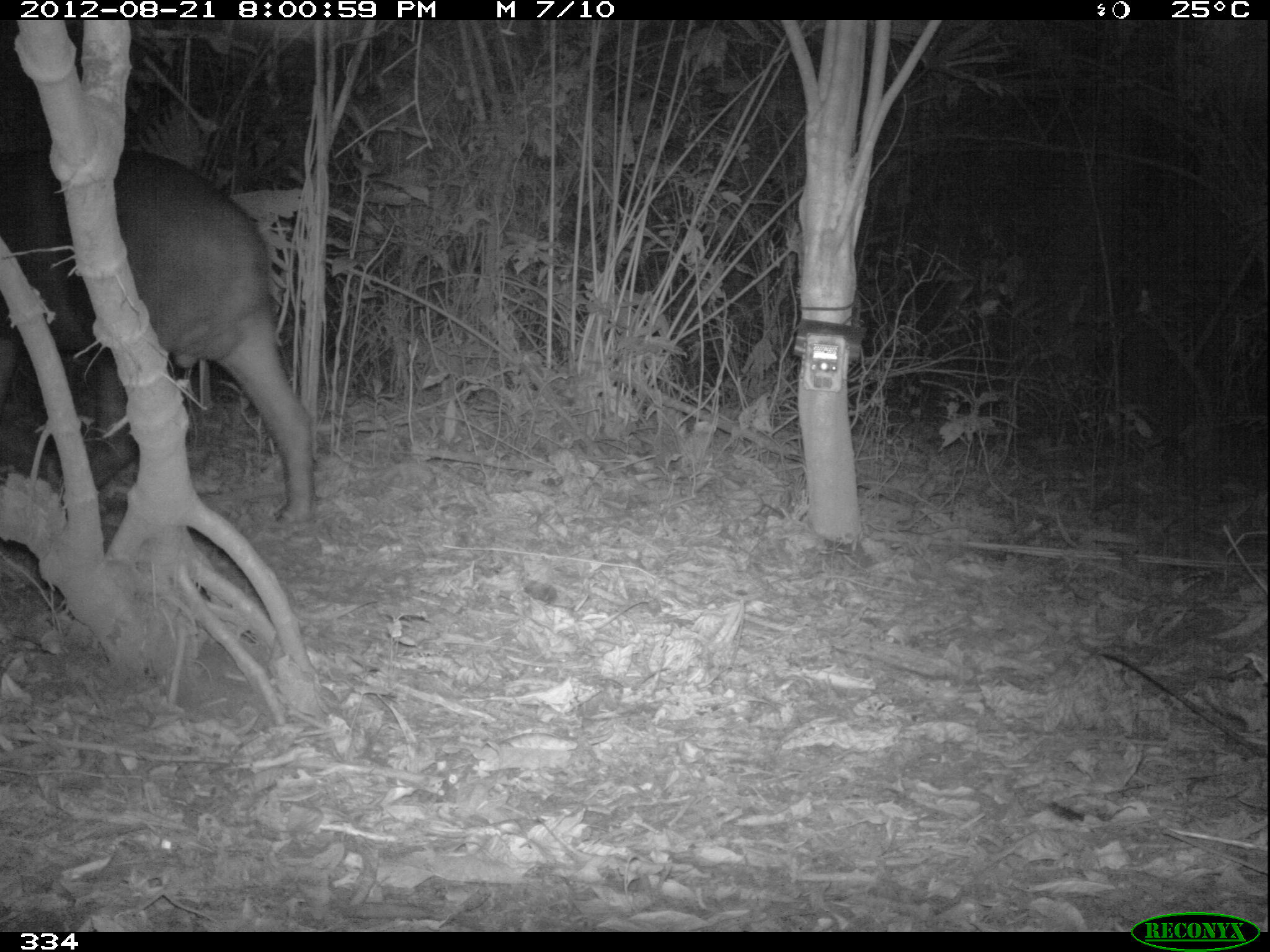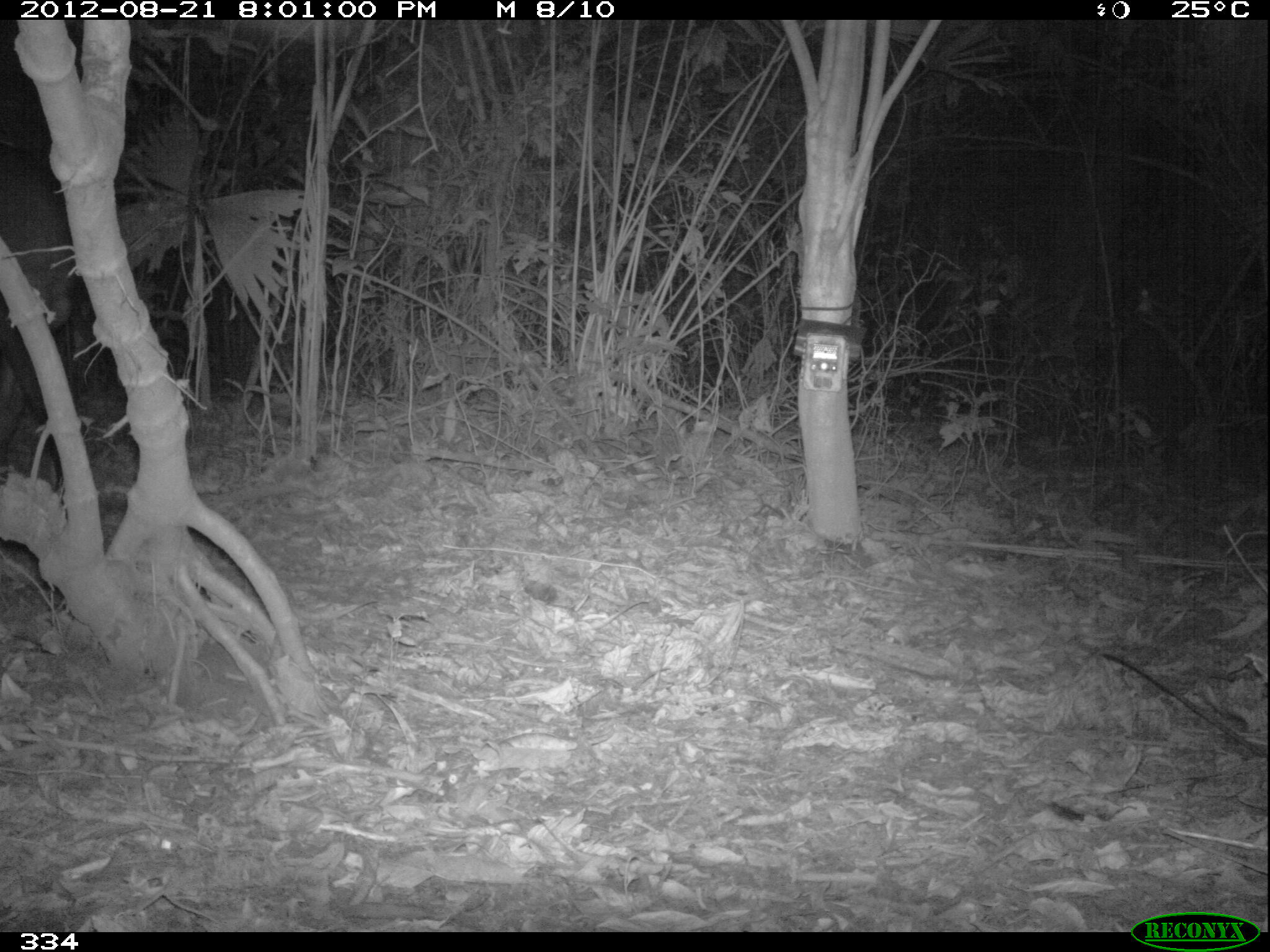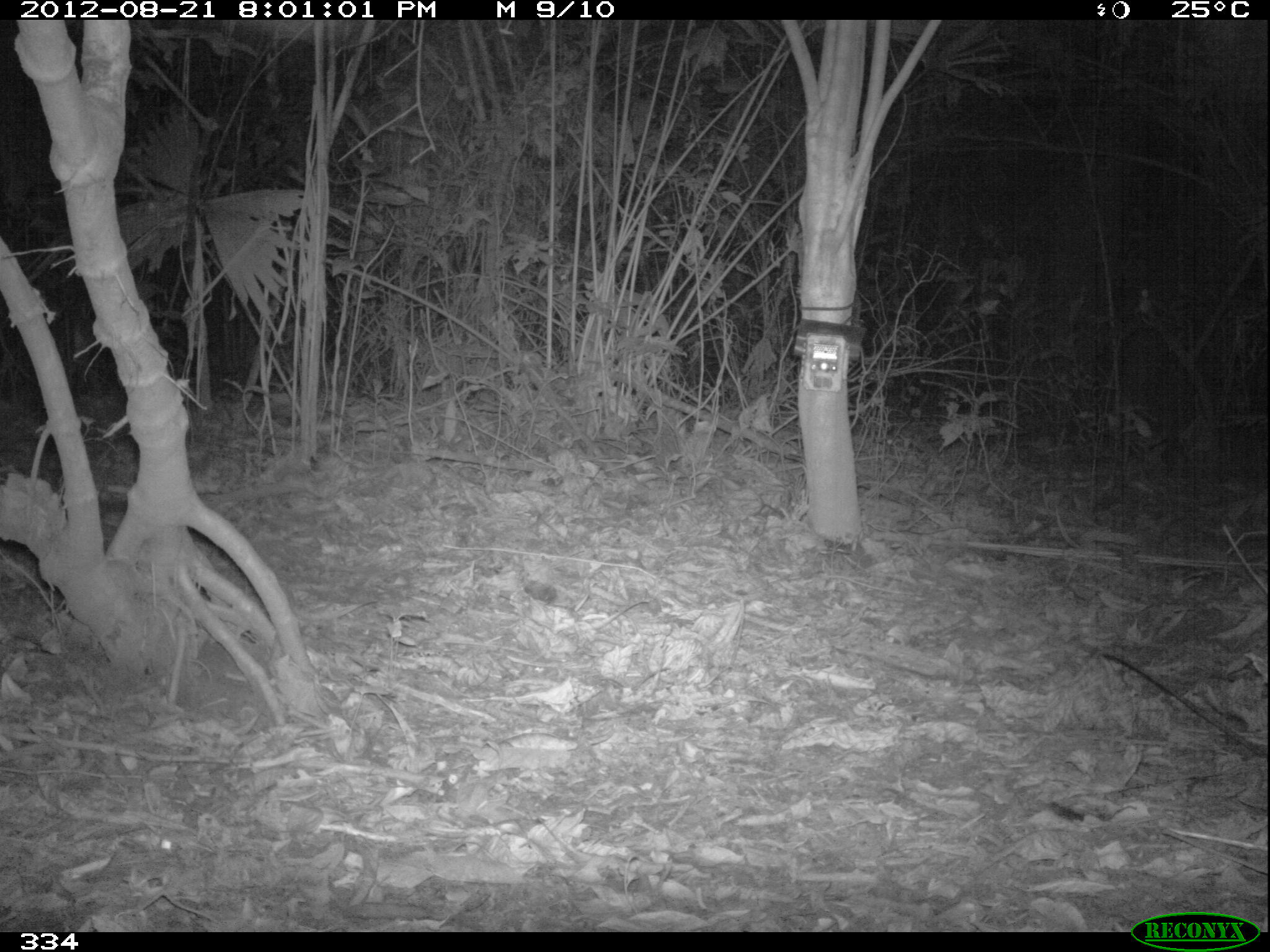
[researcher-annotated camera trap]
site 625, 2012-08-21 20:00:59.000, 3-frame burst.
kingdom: Animalia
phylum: Chordata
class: Mammalia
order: Perissodactyla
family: Tapiridae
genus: Tapirus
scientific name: Tapirus terrestris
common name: south american tapir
Tapirus terrestris (south american tapir).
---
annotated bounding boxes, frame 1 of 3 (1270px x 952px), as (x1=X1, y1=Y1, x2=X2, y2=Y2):
tapirus terrestris: (x1=0, y1=153, x2=313, y2=529)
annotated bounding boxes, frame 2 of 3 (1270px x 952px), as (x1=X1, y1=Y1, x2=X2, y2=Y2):
tapirus terrestris: (x1=2, y1=148, x2=75, y2=480)